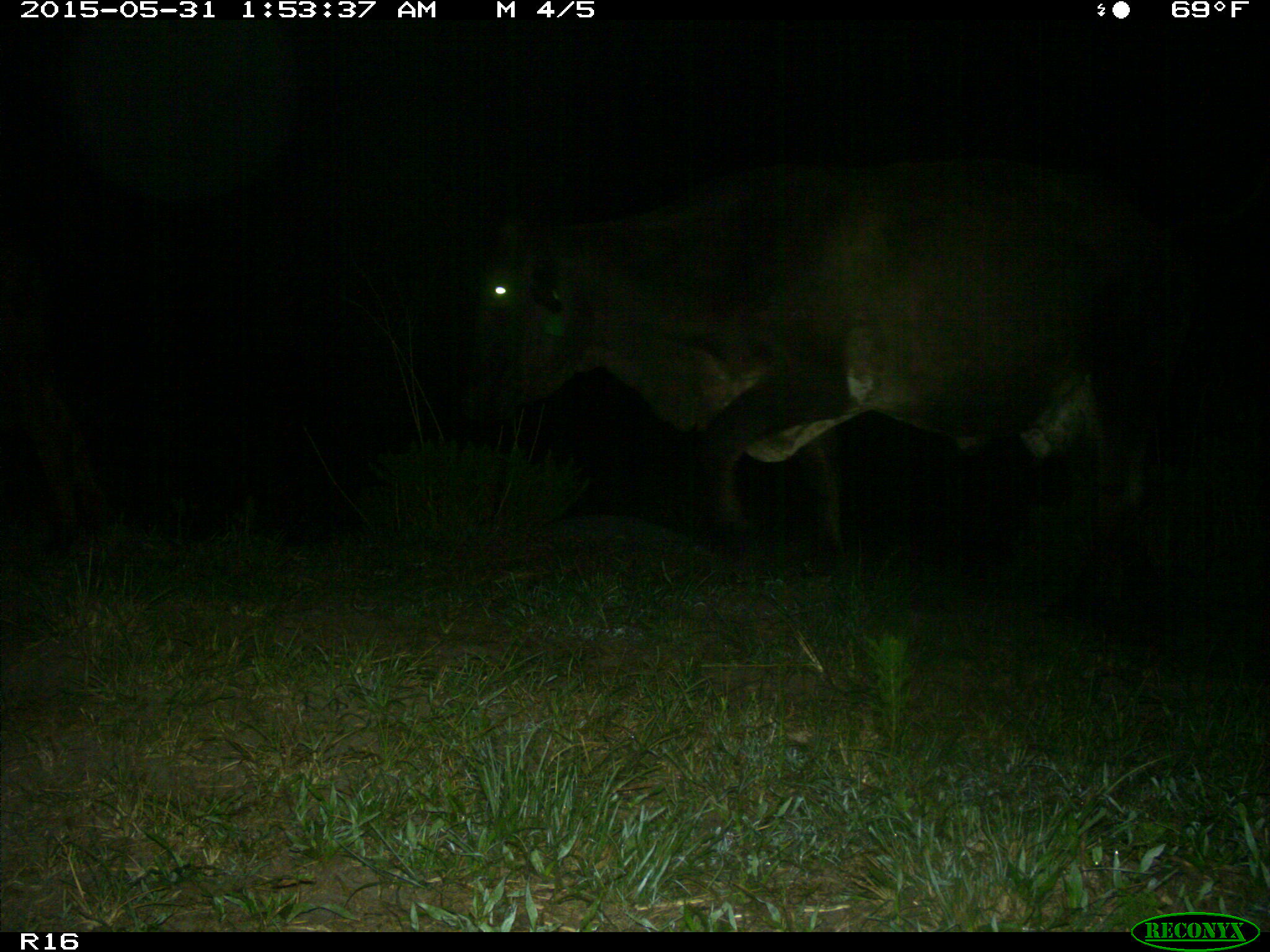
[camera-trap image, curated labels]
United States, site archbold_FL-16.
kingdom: Animalia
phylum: Chordata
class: Mammalia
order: Artiodactyla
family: Bovidae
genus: Bos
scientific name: Bos taurus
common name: domestic cow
Bos taurus (domestic cow).